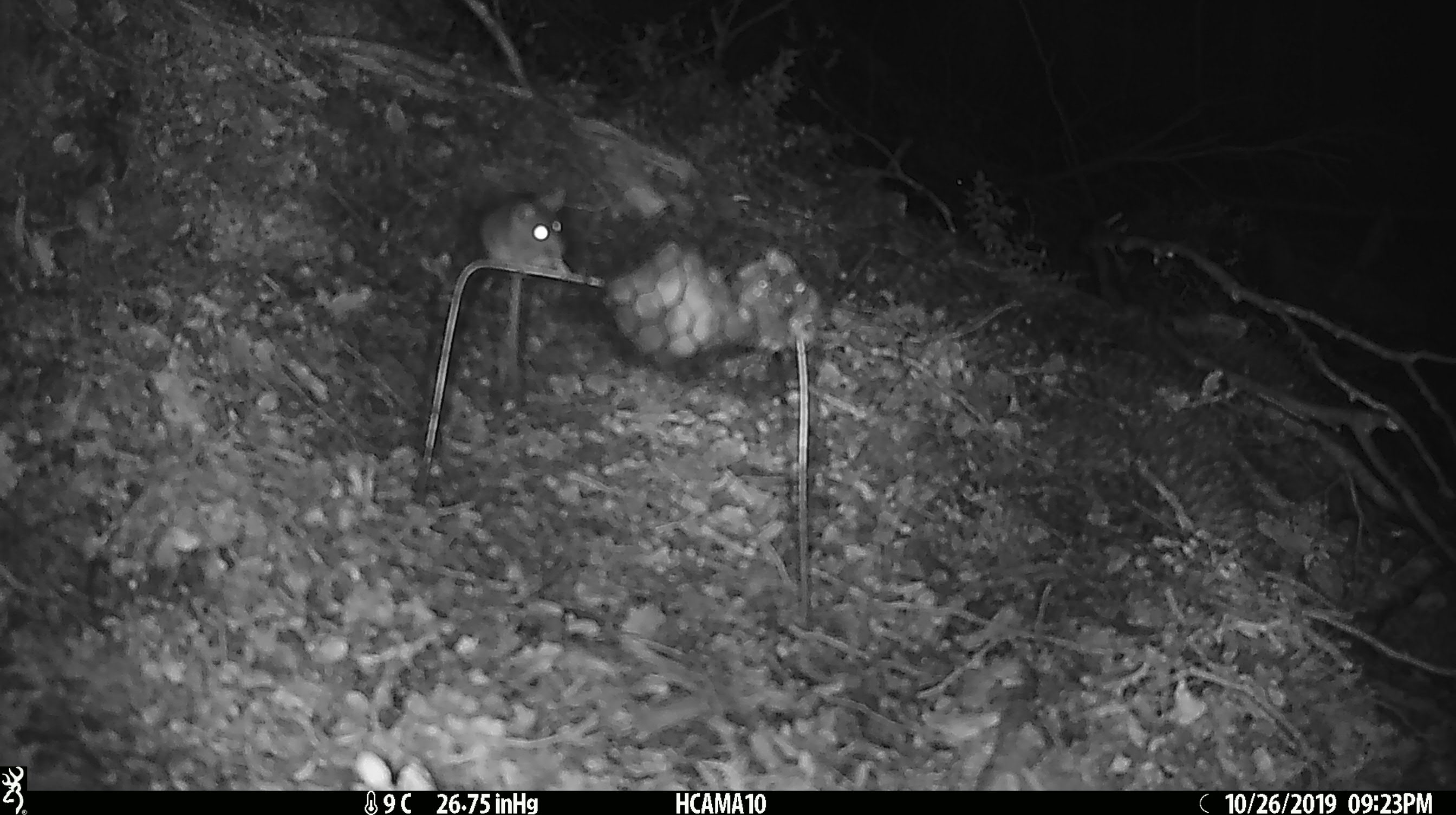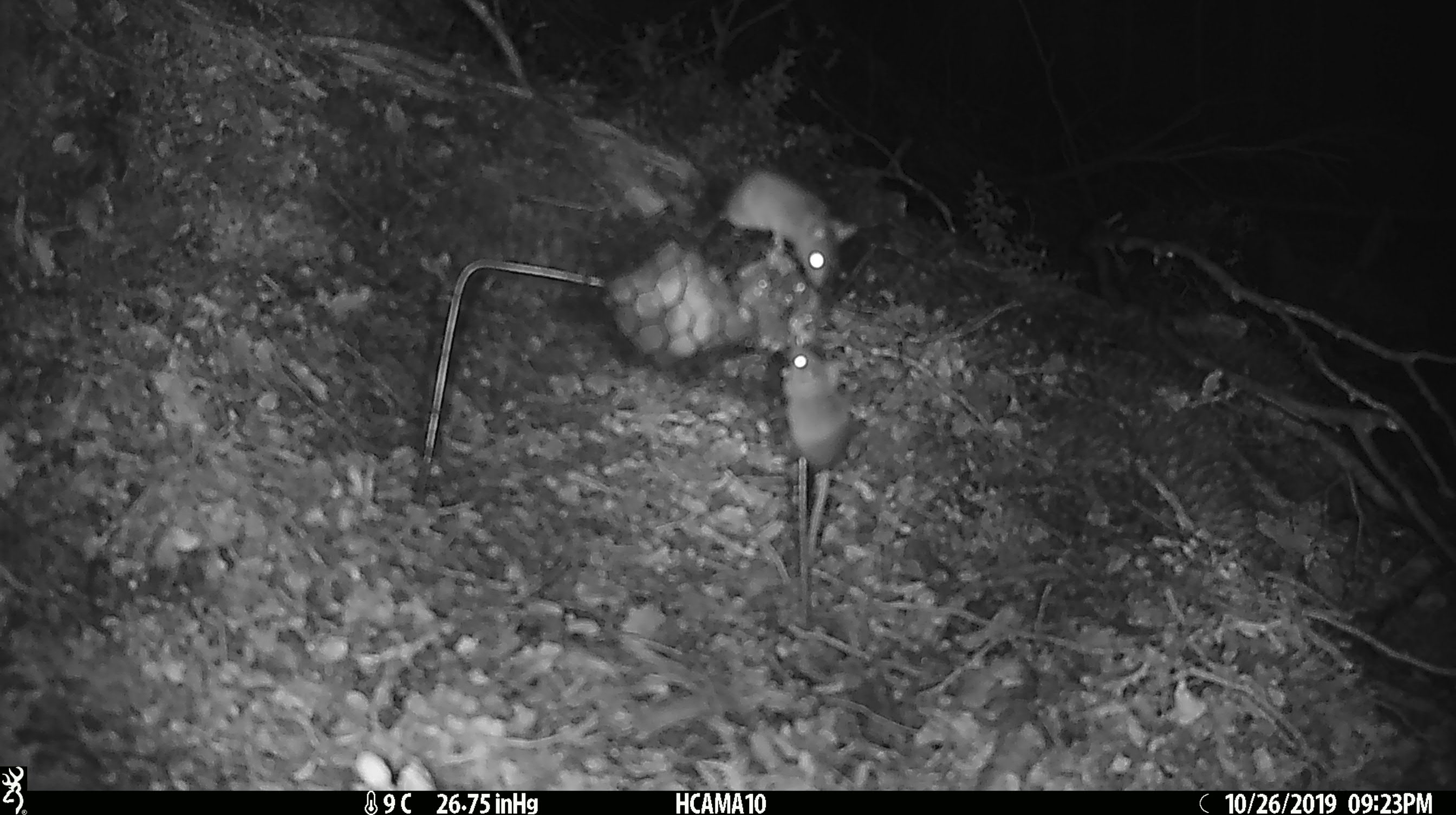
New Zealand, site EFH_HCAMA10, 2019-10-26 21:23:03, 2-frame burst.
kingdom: Animalia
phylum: Chordata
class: Mammalia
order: Rodentia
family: Muridae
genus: Mus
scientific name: Mus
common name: mouse